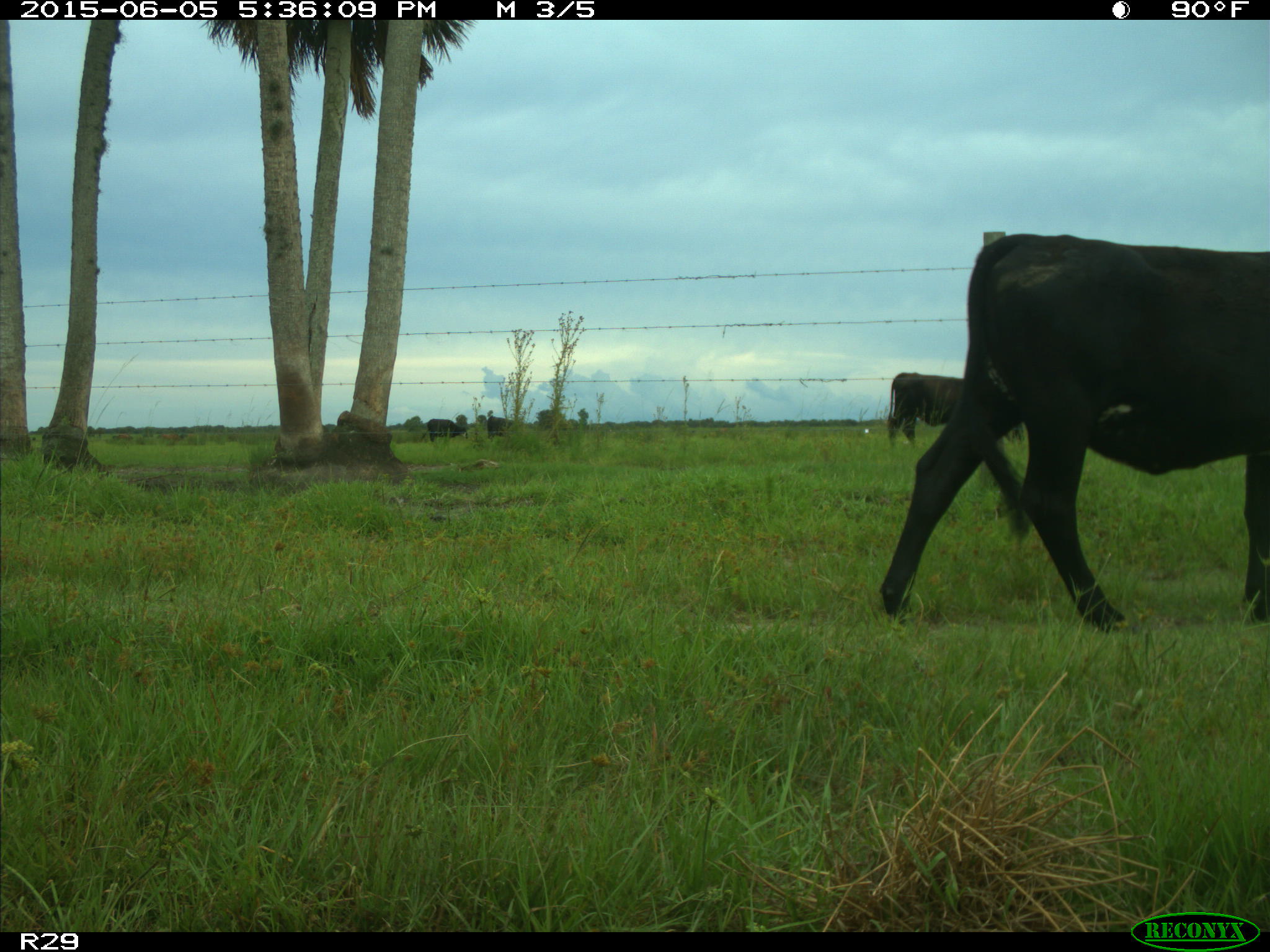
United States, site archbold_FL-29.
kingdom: Animalia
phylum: Chordata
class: Mammalia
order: Artiodactyla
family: Bovidae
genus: Bos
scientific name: Bos taurus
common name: domestic cow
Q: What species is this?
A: Bos taurus (domestic cow).